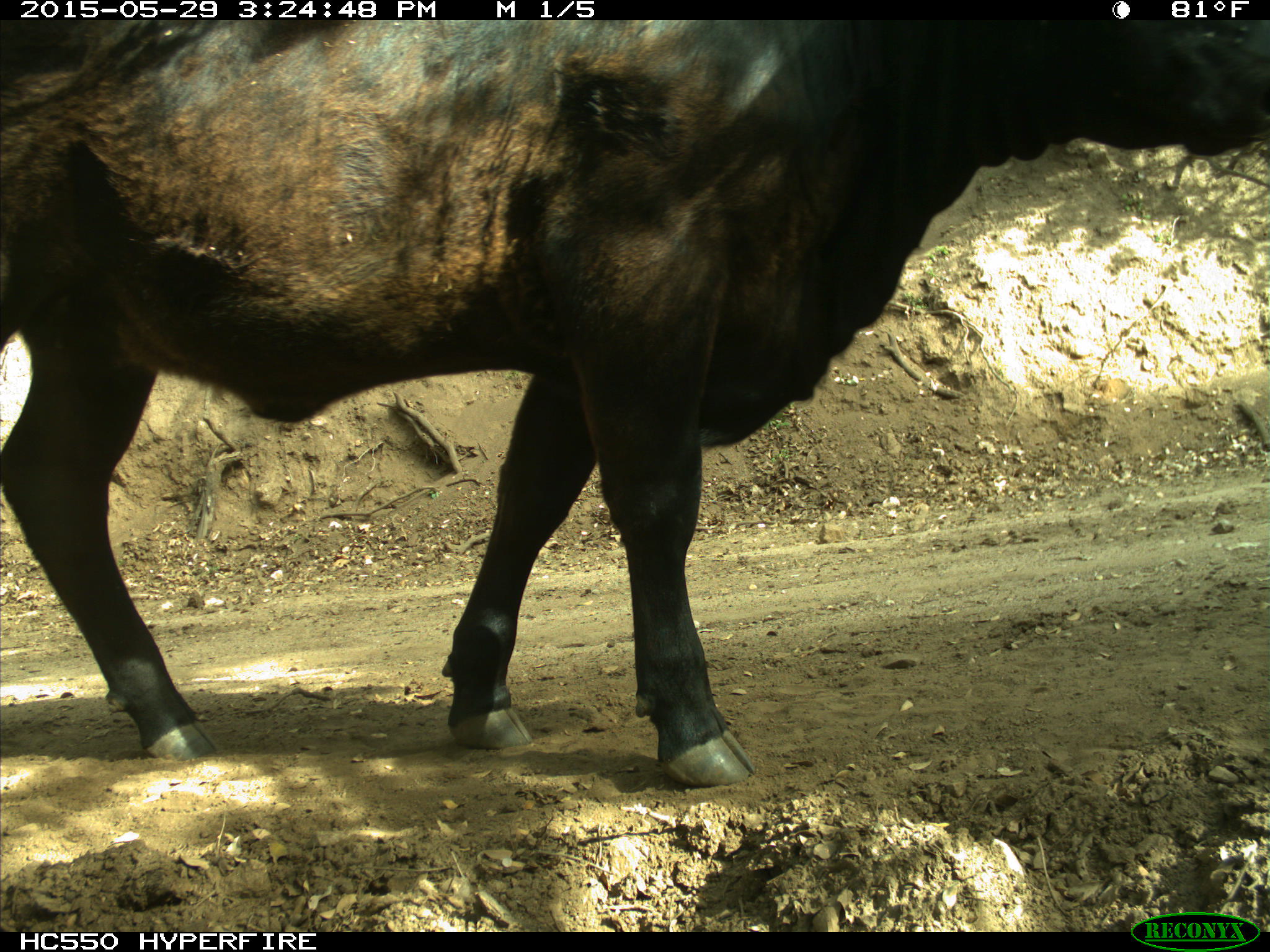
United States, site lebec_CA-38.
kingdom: Animalia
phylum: Chordata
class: Mammalia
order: Artiodactyla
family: Bovidae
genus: Bos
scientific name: Bos taurus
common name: domestic cow